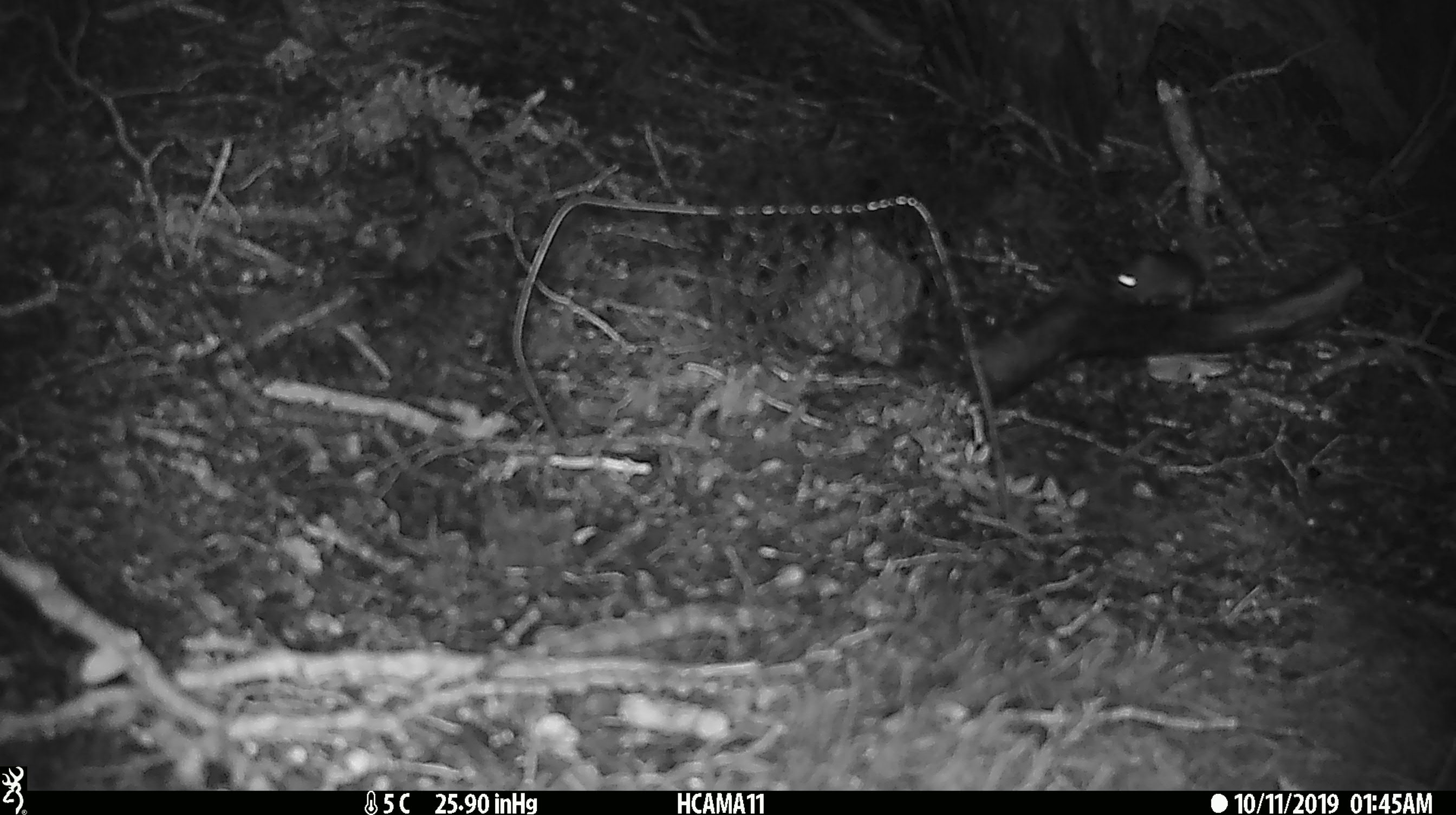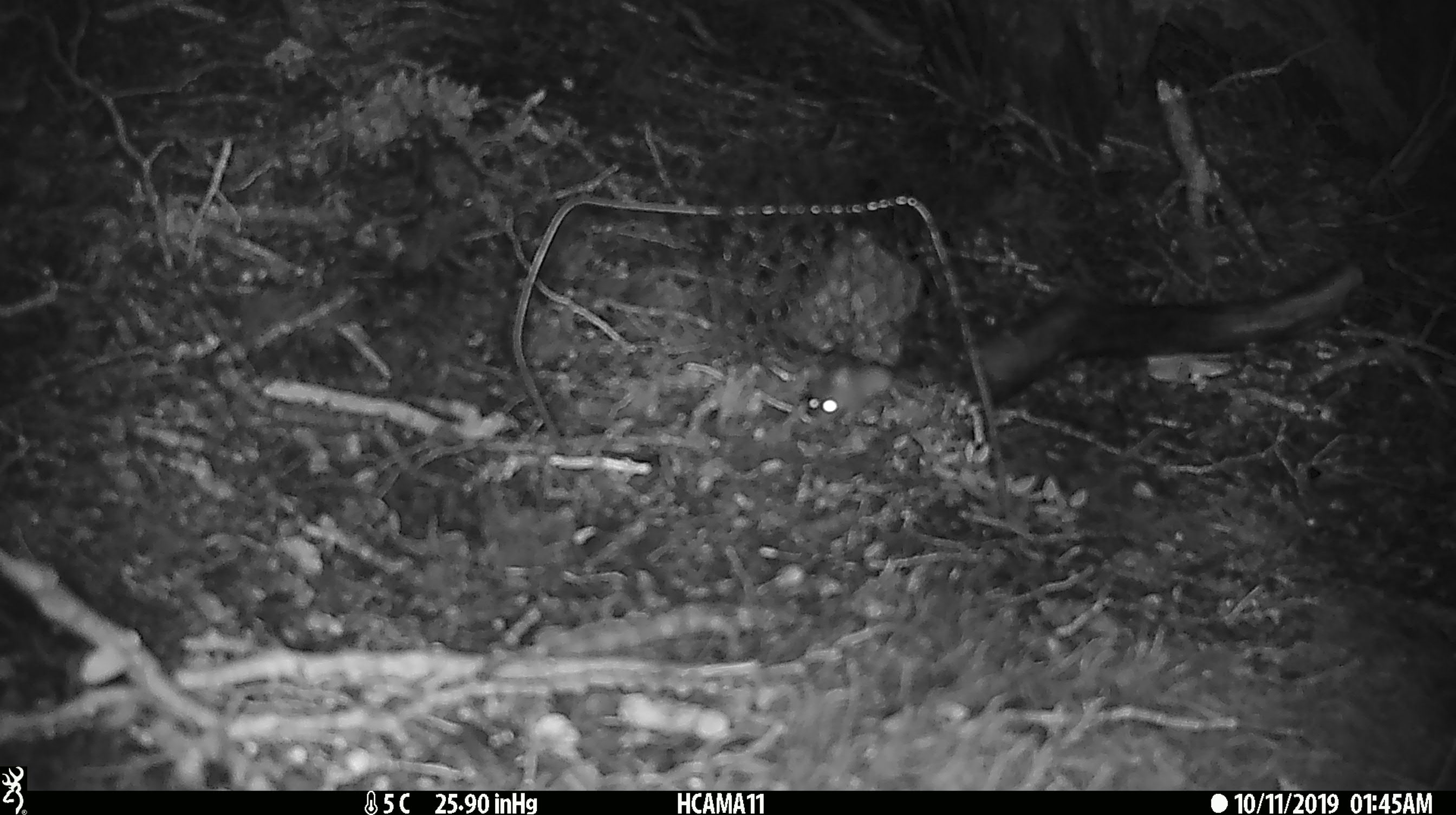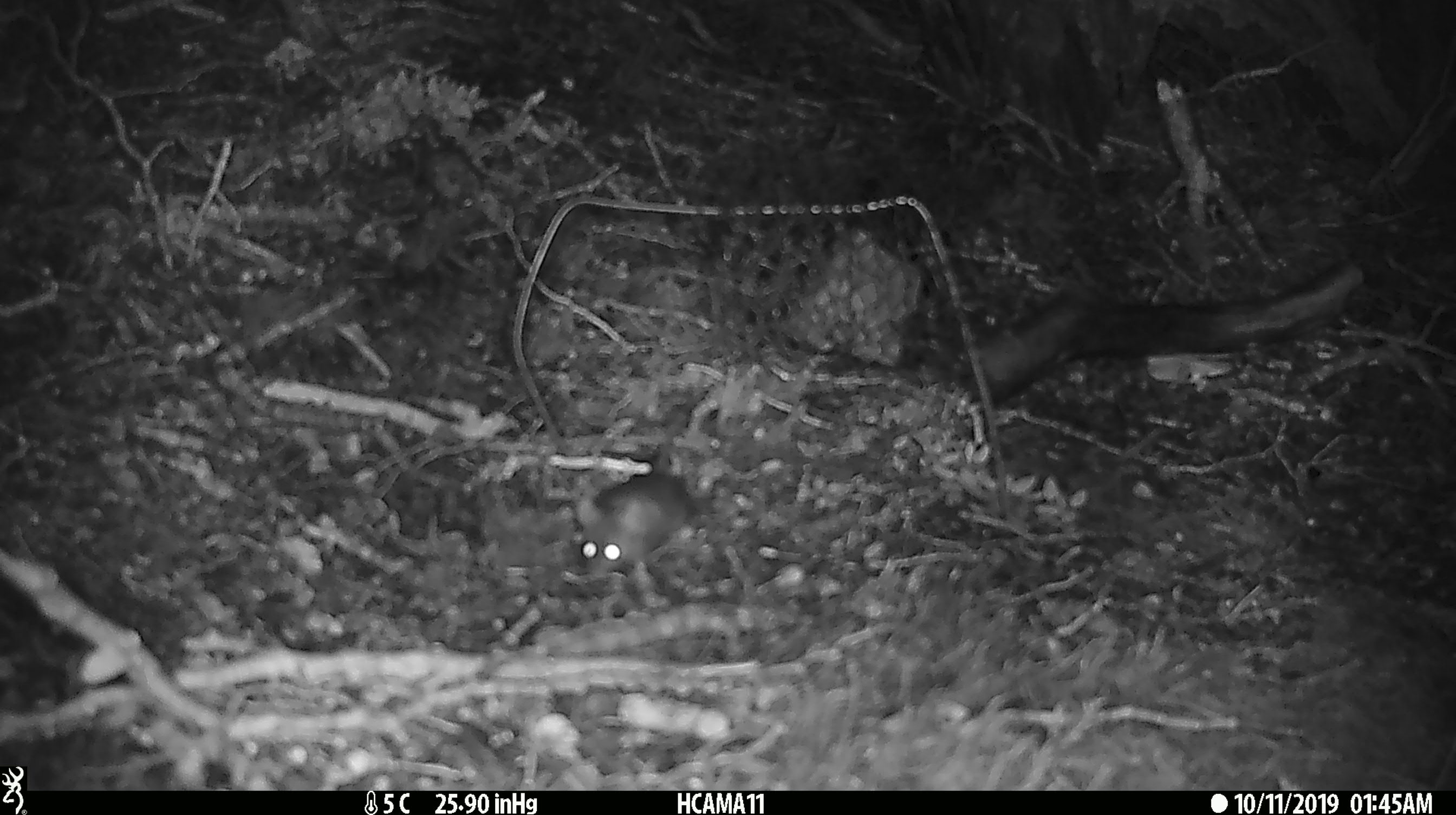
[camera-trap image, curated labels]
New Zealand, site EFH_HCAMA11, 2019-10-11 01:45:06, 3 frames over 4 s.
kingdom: Animalia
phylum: Chordata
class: Mammalia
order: Rodentia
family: Muridae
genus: Mus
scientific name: Mus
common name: mouse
Mouse (Mus).